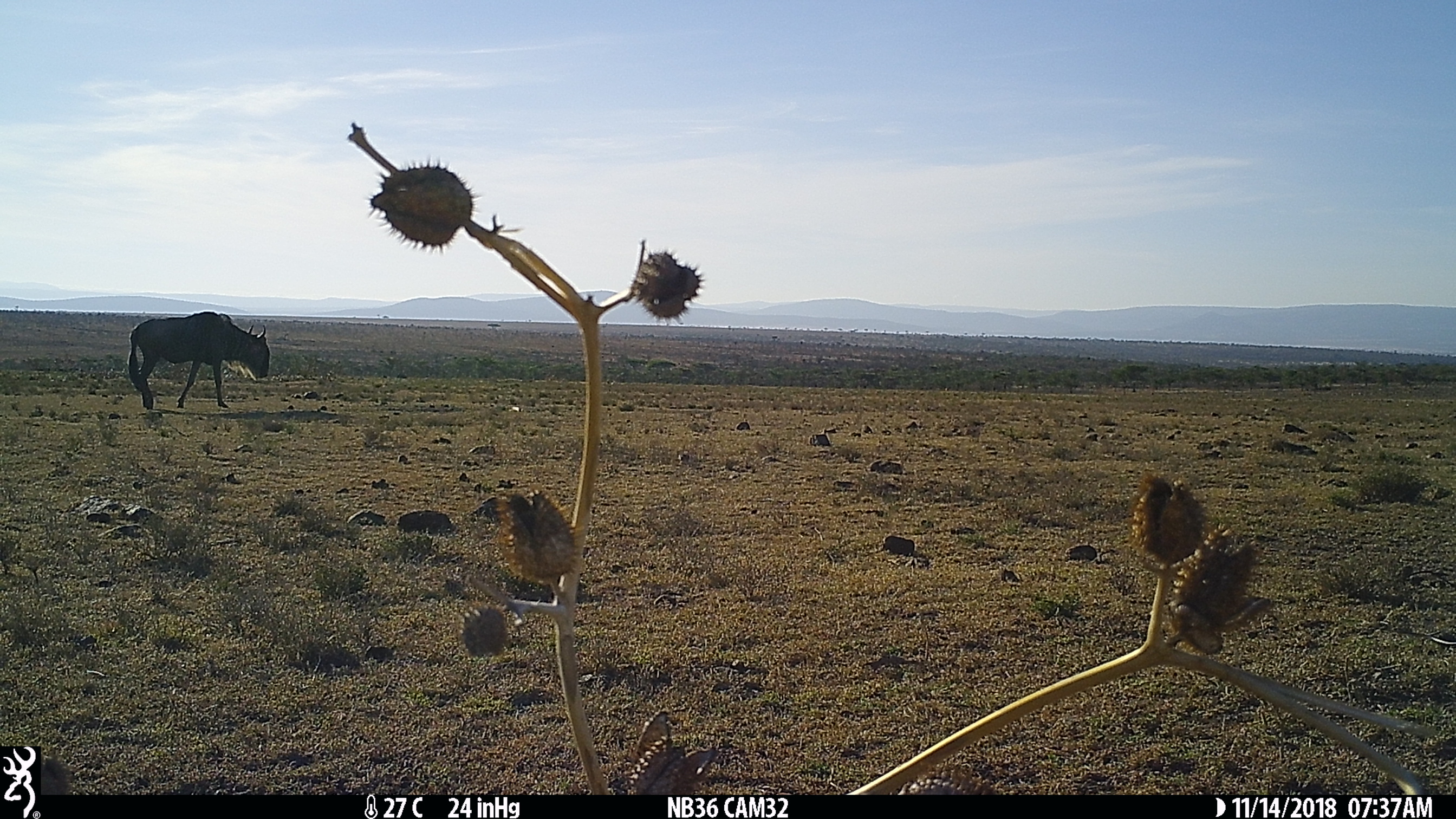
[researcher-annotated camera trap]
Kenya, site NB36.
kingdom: Animalia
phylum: Chordata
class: Mammalia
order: Artiodactyla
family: Bovidae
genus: Connochaetes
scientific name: Connochaetes taurinus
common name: blue wildebeest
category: wildebeest